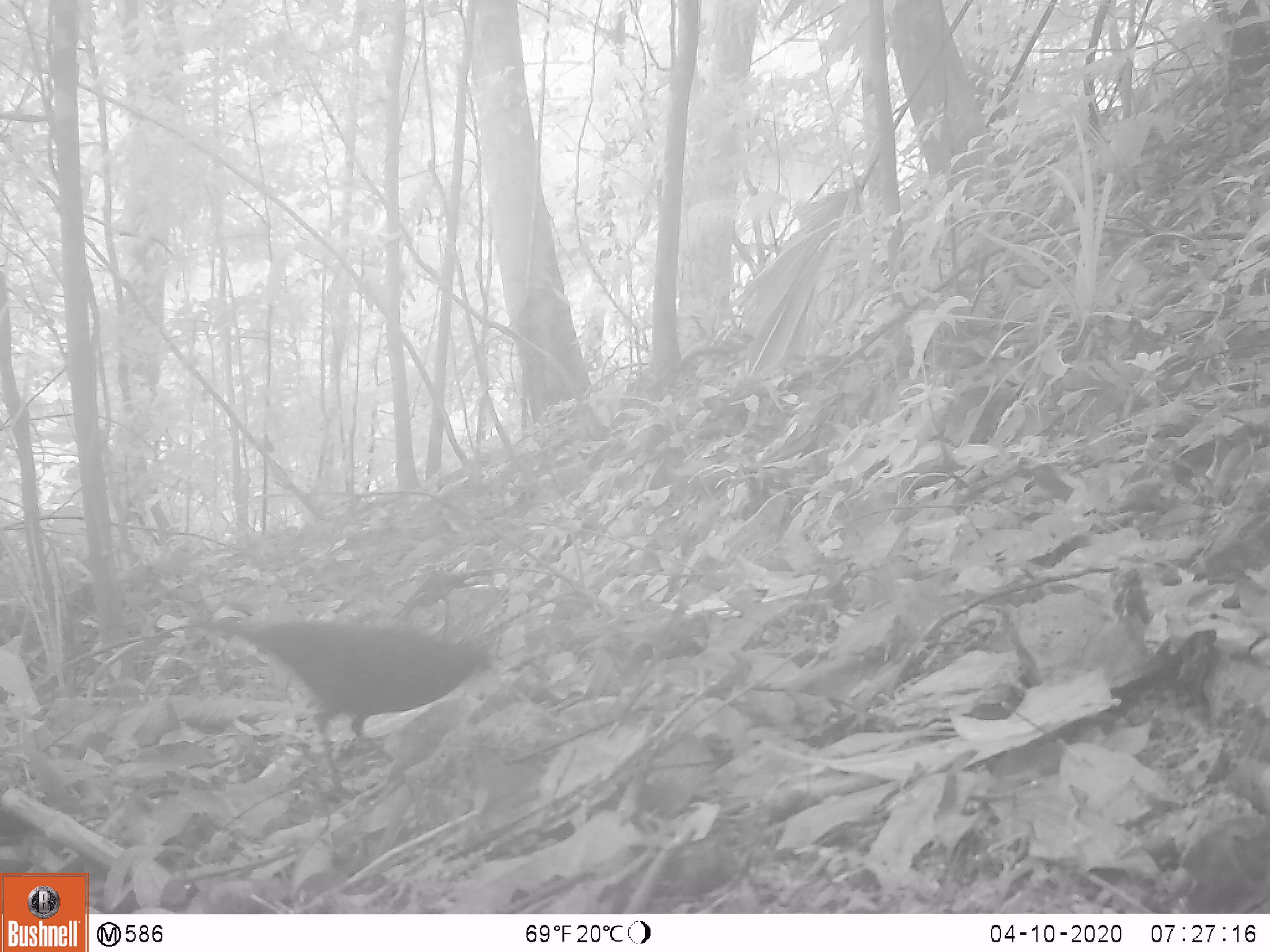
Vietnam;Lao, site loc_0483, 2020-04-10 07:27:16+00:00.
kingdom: Animalia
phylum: Chordata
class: Aves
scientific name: Aves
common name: bird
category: unidentified bird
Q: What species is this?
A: Unidentified bird (bird) (Aves).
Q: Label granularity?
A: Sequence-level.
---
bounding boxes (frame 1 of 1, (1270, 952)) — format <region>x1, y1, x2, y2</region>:
unidentified bird: <region>192, 620, 492, 799</region>